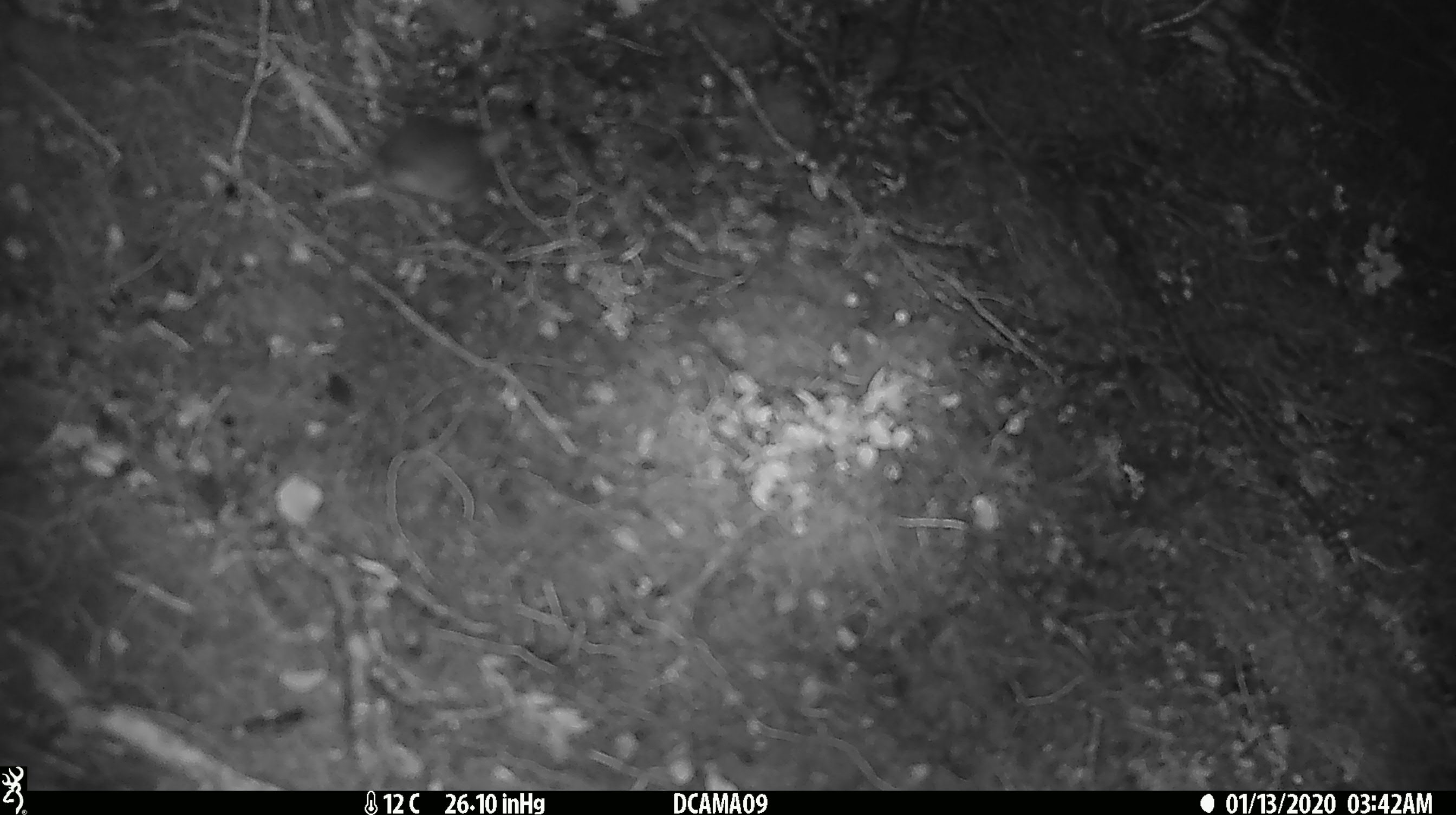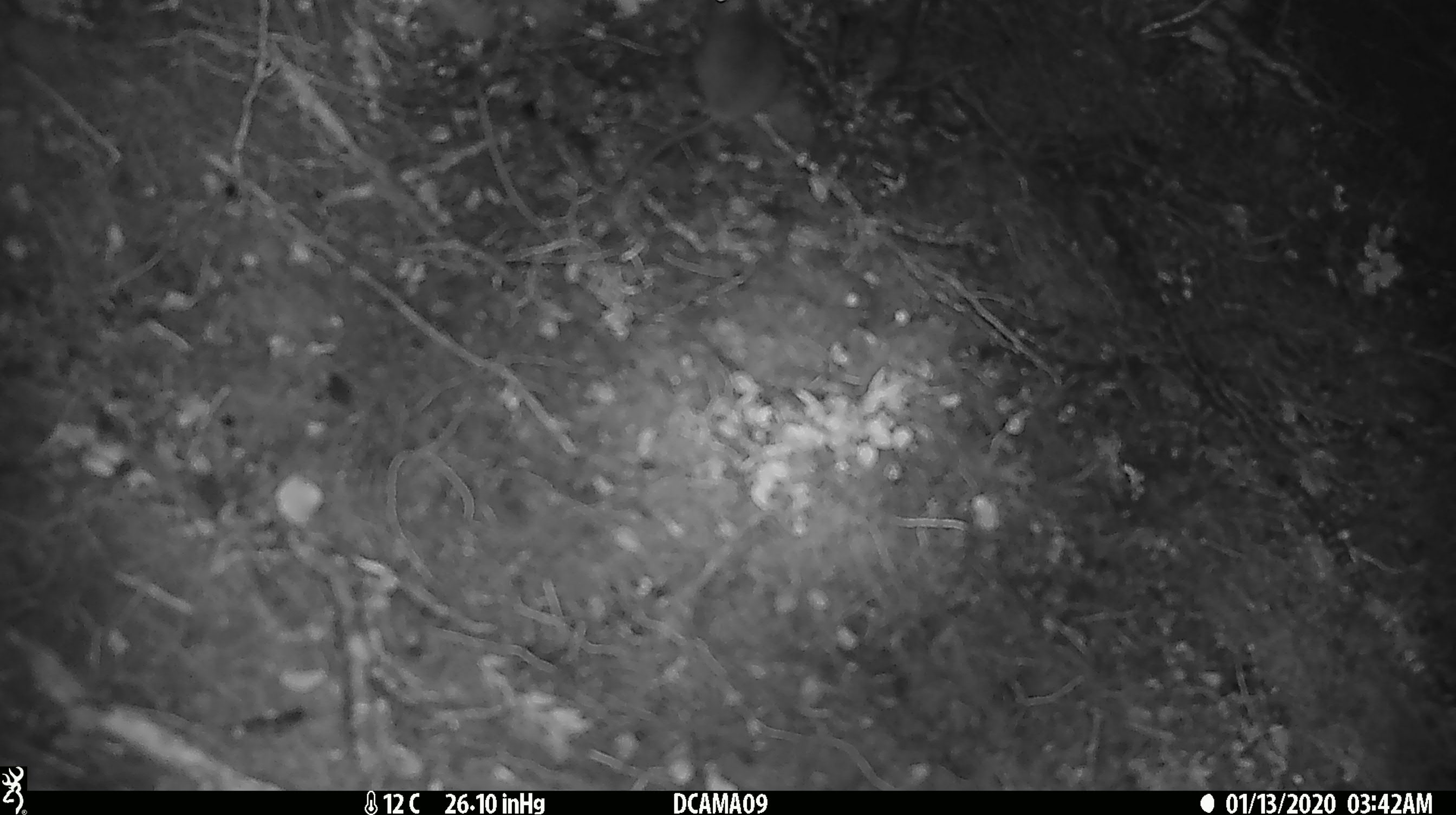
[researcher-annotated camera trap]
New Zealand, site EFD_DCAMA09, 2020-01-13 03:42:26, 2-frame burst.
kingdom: Animalia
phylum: Chordata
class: Mammalia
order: Rodentia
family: Muridae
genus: Mus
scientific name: Mus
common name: mouse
Mouse (Mus).